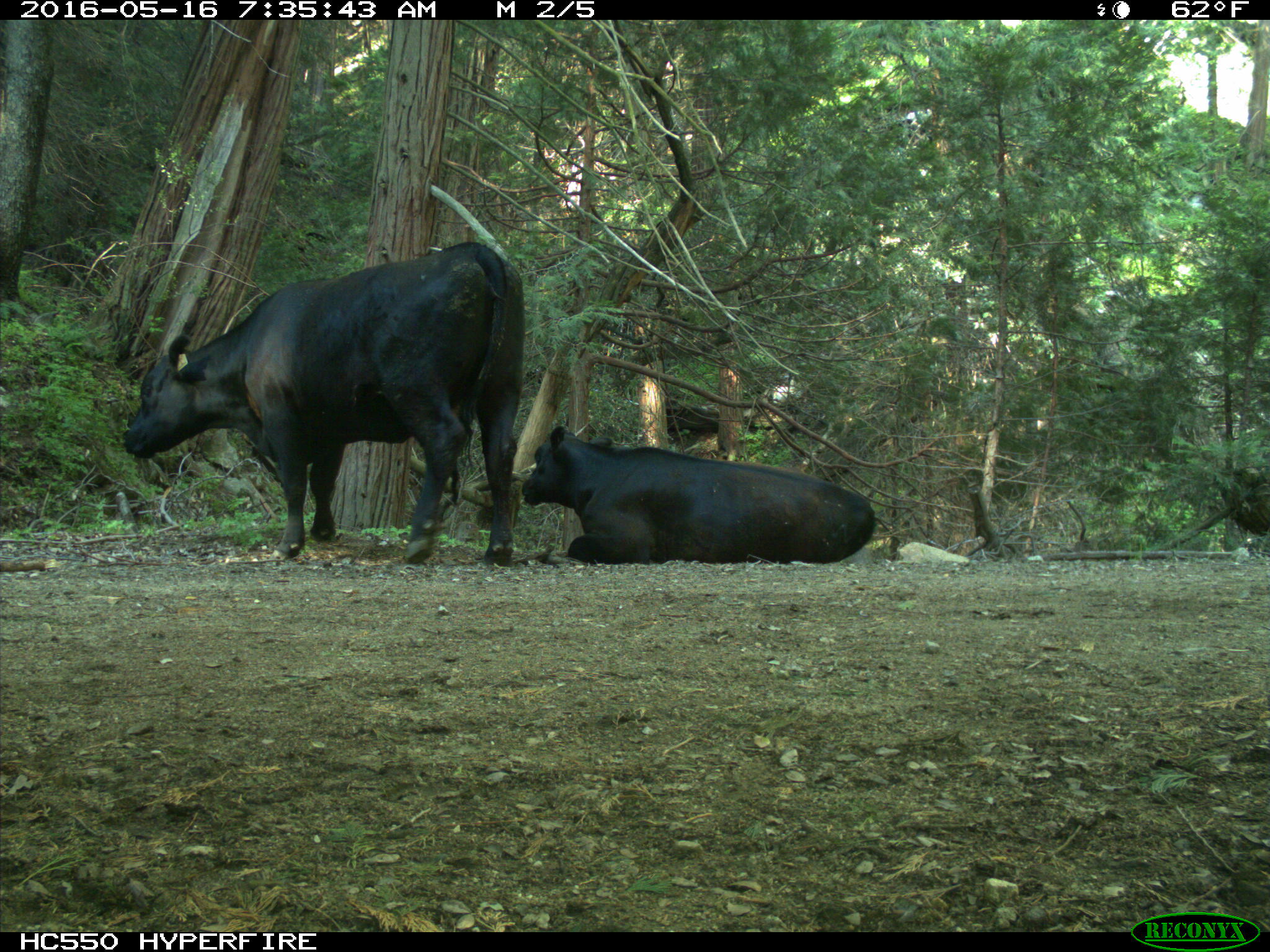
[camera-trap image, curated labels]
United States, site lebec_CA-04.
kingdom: Animalia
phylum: Chordata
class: Mammalia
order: Artiodactyla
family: Bovidae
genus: Bos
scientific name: Bos taurus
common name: domestic cow